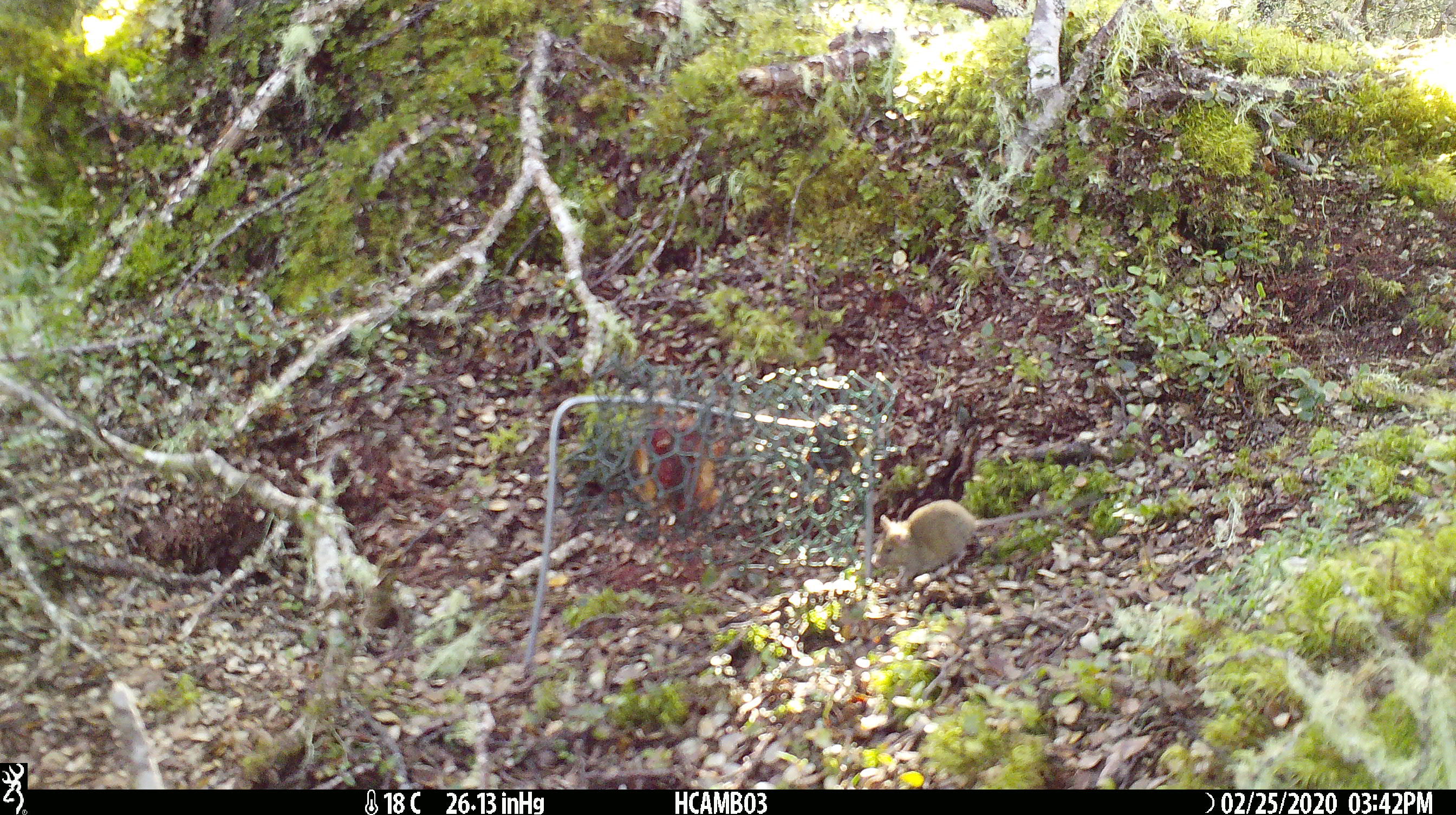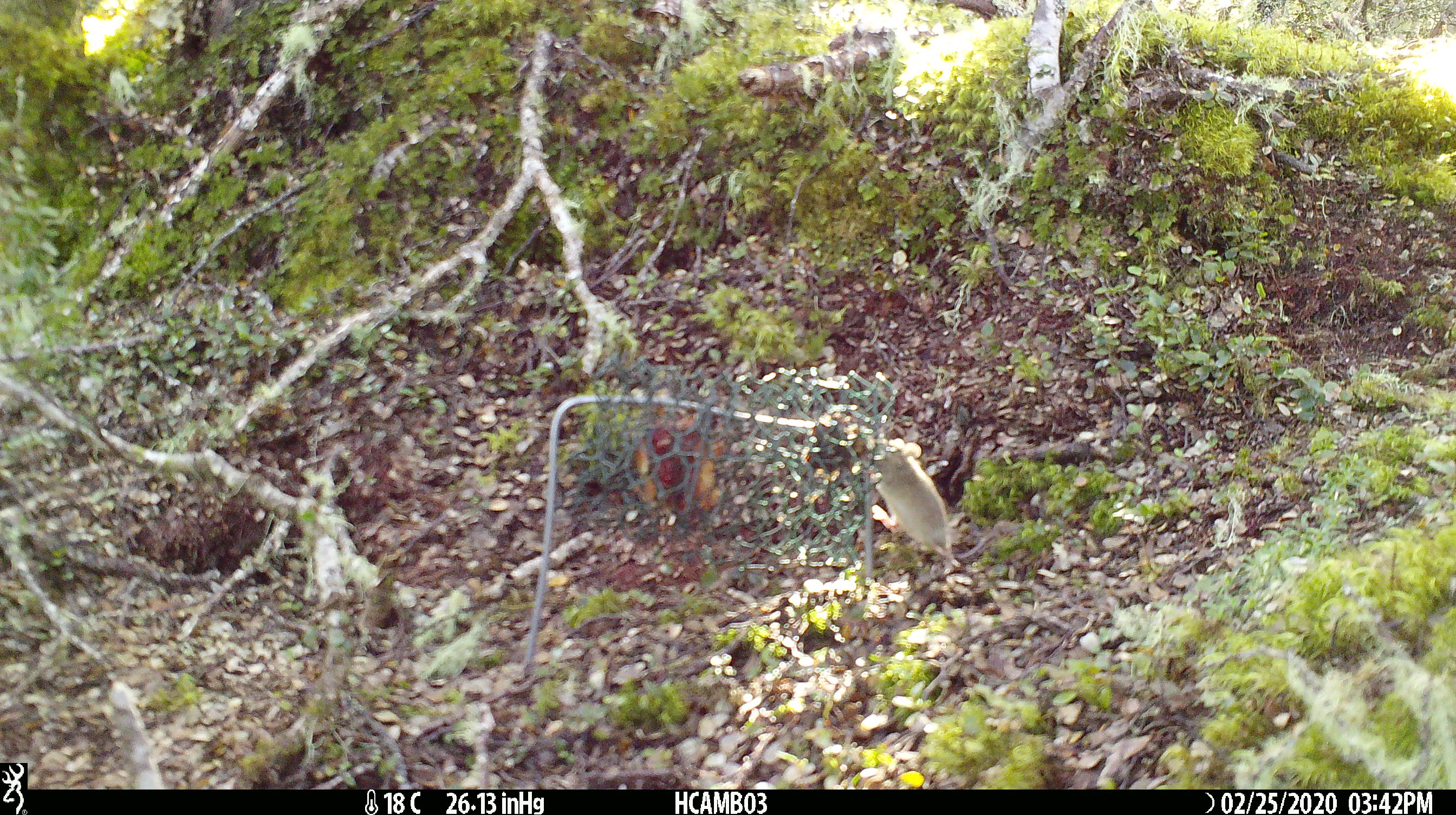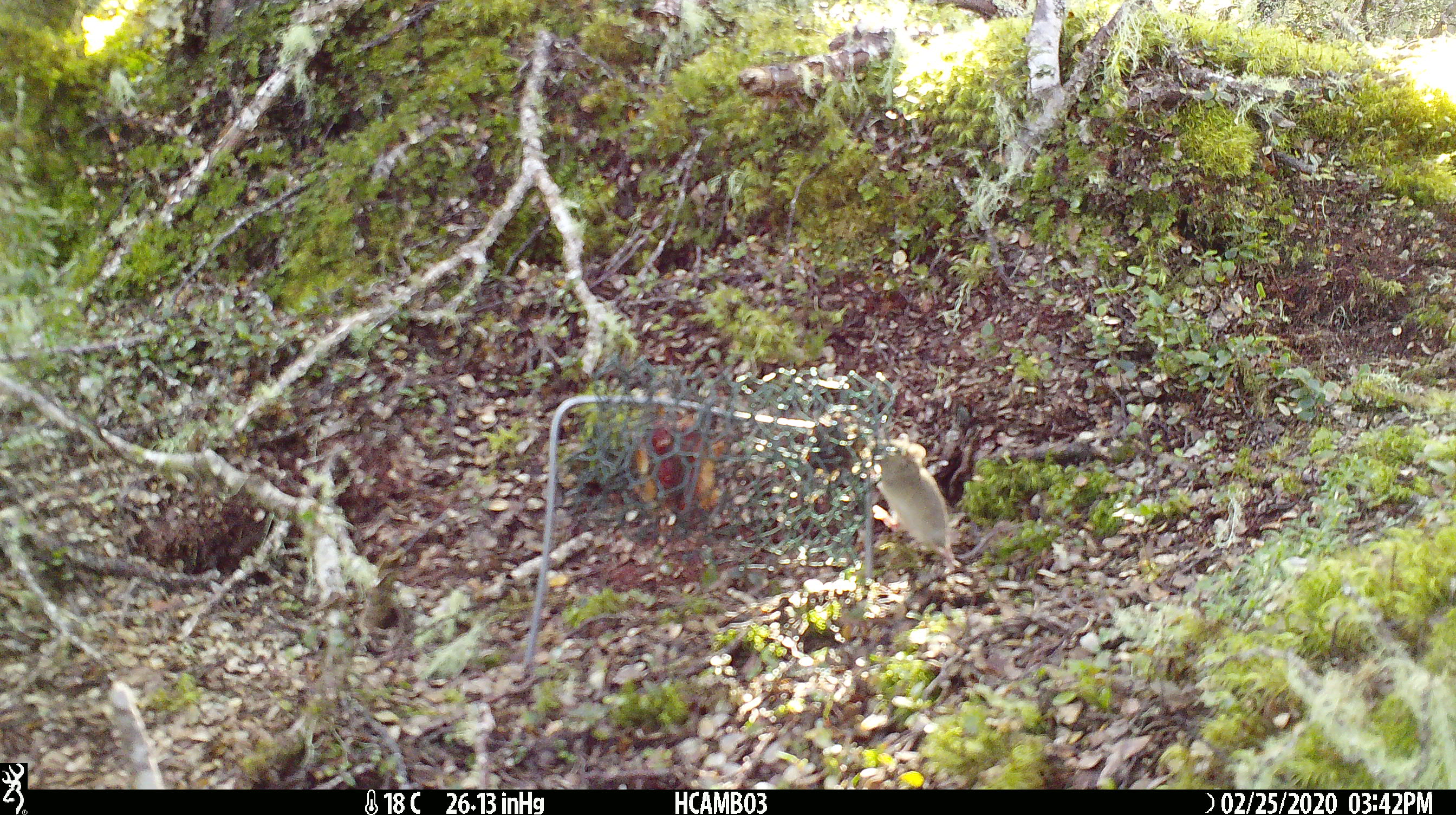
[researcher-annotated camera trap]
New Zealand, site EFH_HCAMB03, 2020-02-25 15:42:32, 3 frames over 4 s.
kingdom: Animalia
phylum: Chordata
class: Mammalia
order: Rodentia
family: Muridae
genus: Mus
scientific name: Mus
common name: mouse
Mouse (Mus).